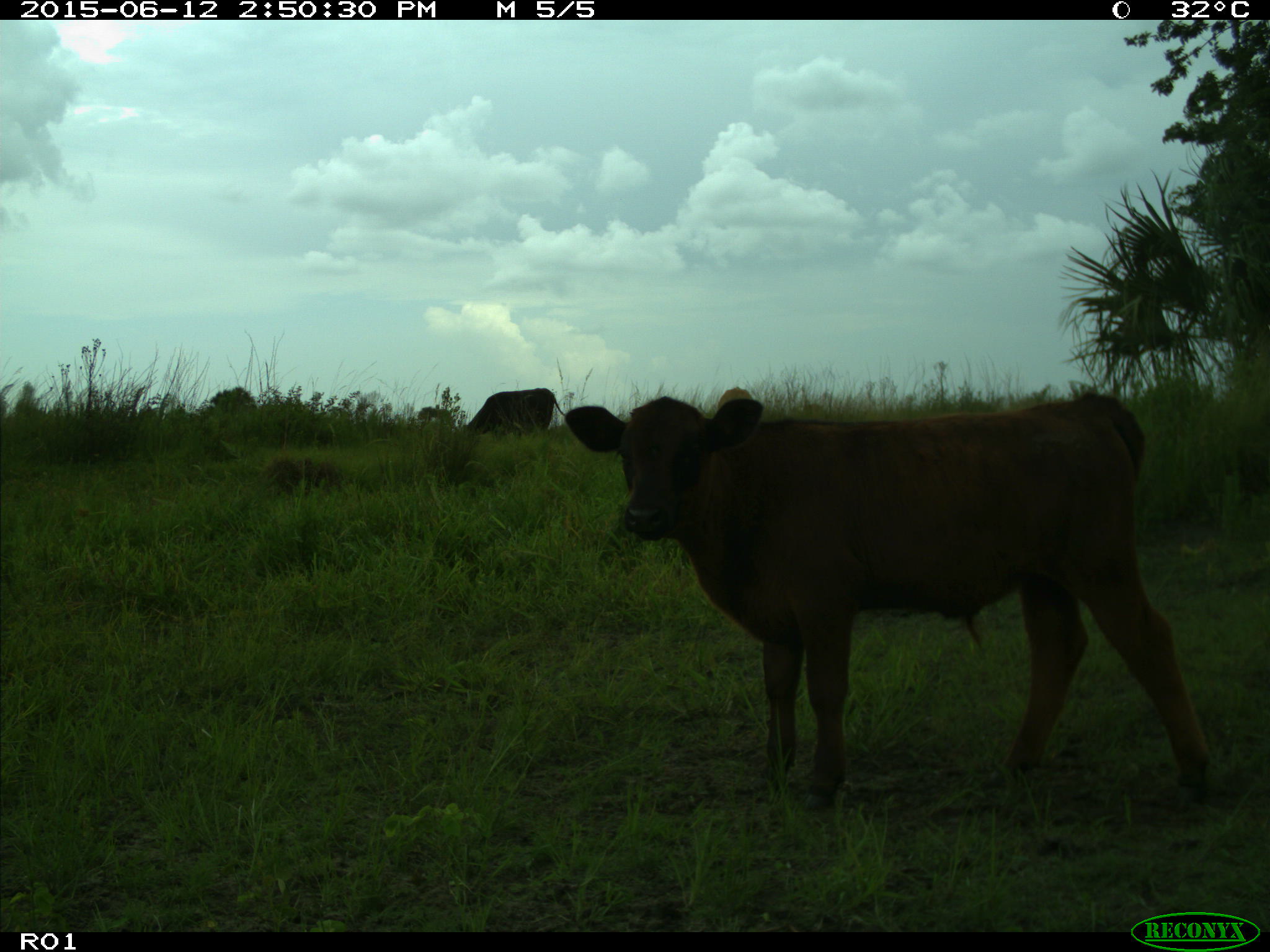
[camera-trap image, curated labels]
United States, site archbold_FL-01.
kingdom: Animalia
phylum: Chordata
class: Mammalia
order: Artiodactyla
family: Bovidae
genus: Bos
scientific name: Bos taurus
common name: domestic cow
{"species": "Bos taurus (domestic cow)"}